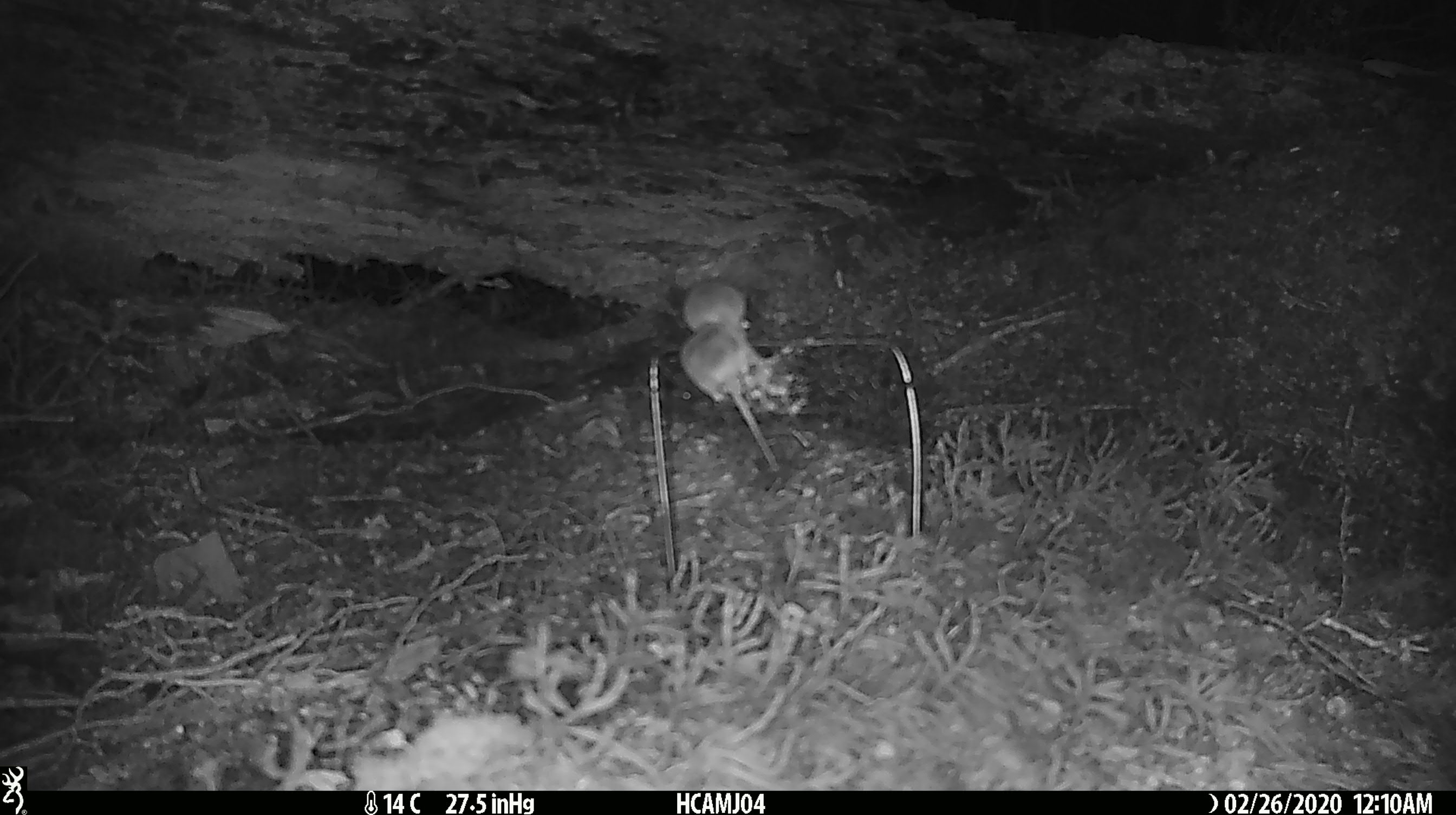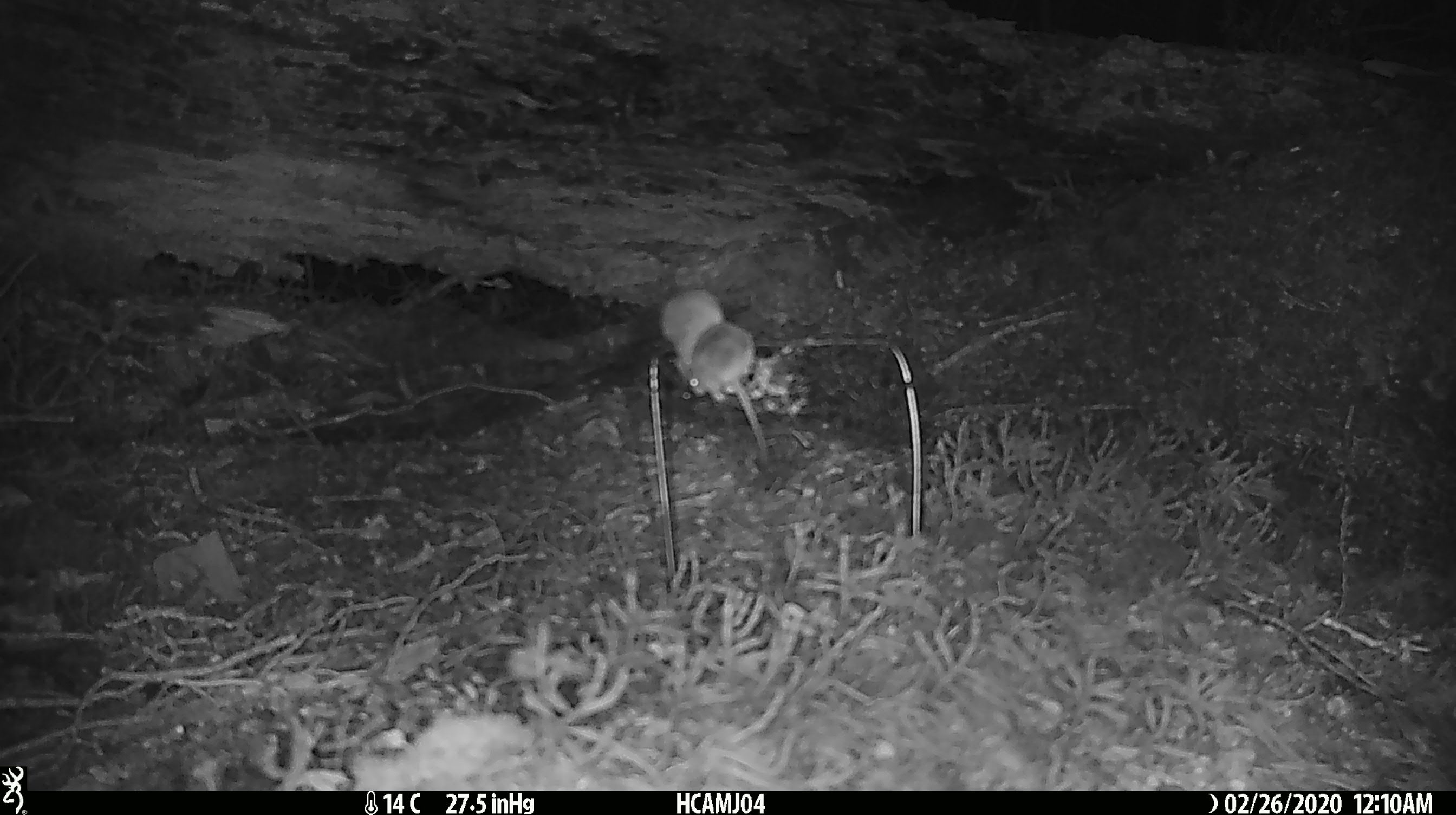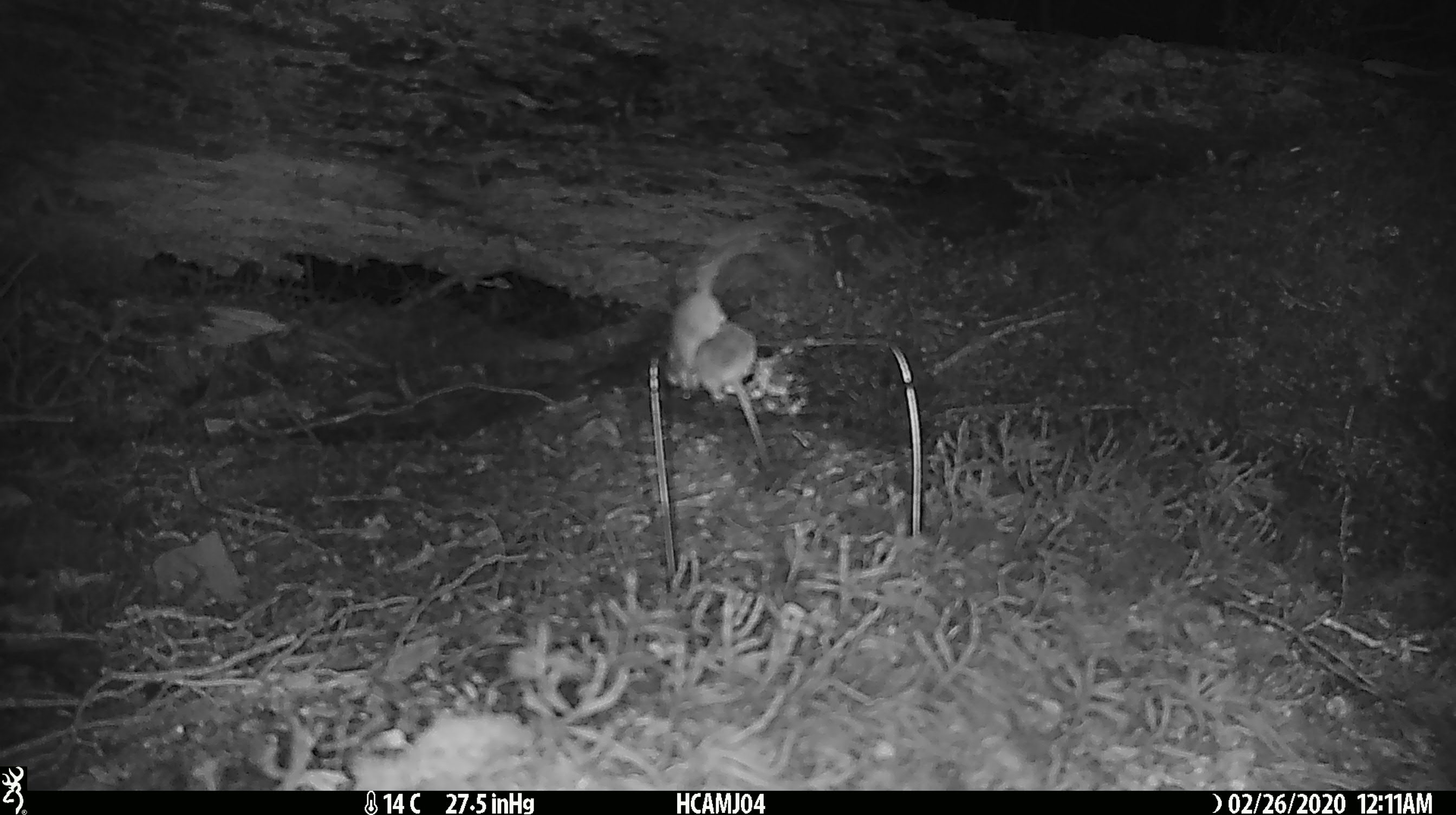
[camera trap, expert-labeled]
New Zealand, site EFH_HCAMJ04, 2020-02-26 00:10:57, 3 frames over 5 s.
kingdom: Animalia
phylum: Chordata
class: Mammalia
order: Rodentia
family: Muridae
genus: Mus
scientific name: Mus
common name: mouse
Mouse (Mus).